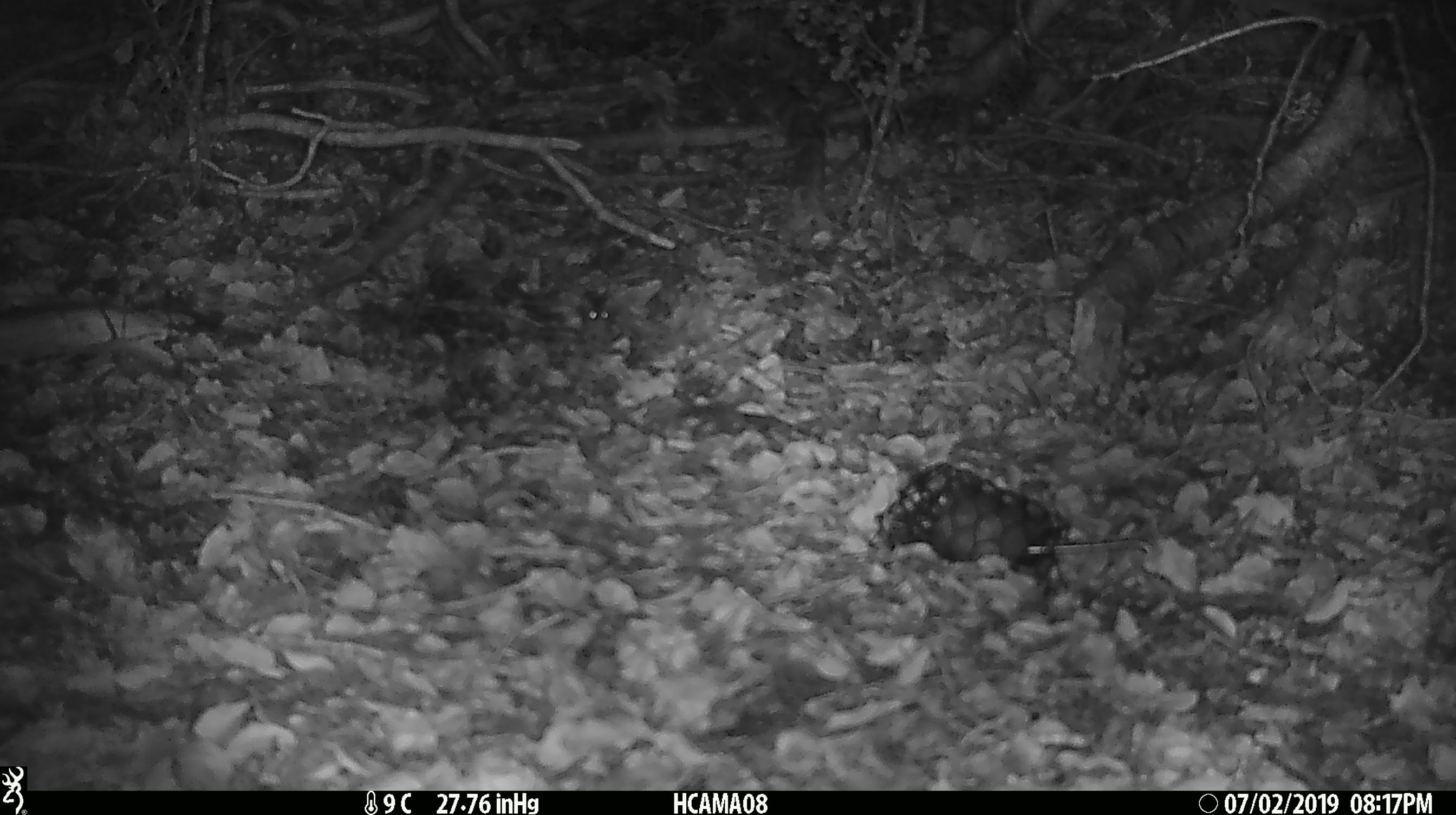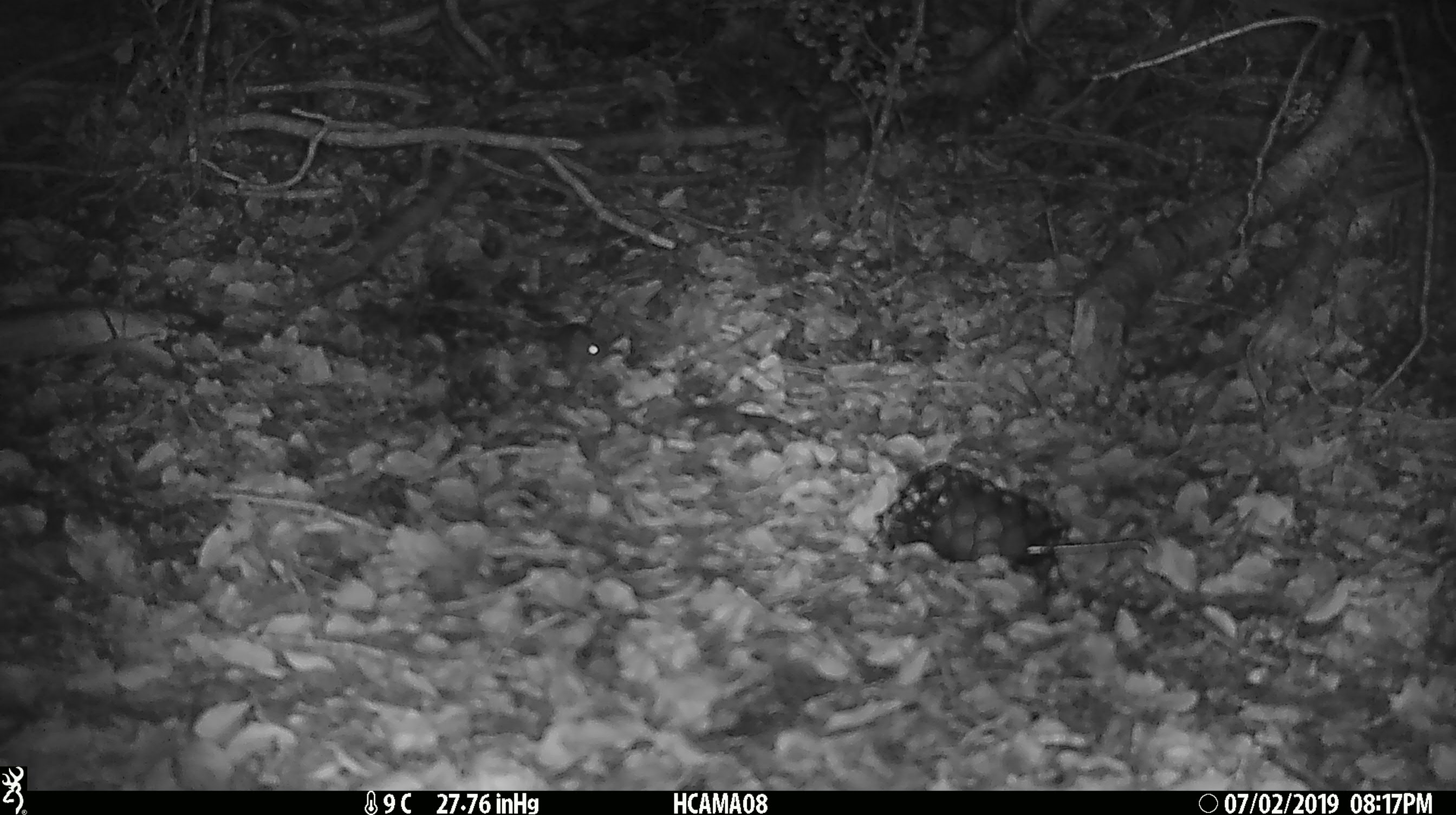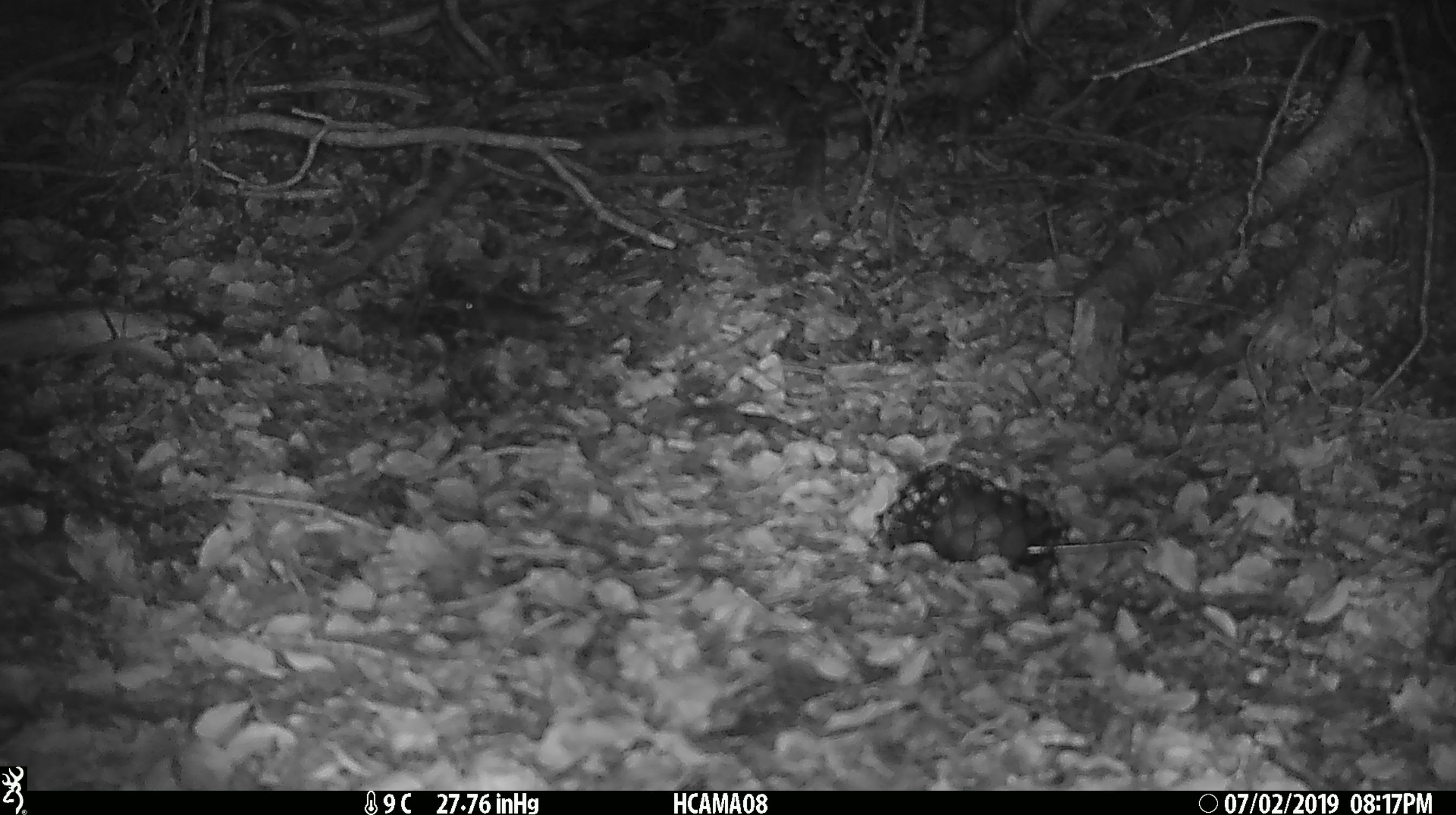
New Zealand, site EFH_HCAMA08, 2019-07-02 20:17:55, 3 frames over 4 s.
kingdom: Animalia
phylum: Chordata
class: Mammalia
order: Rodentia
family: Muridae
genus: Mus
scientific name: Mus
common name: mouse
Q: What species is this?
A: Mouse (Mus).